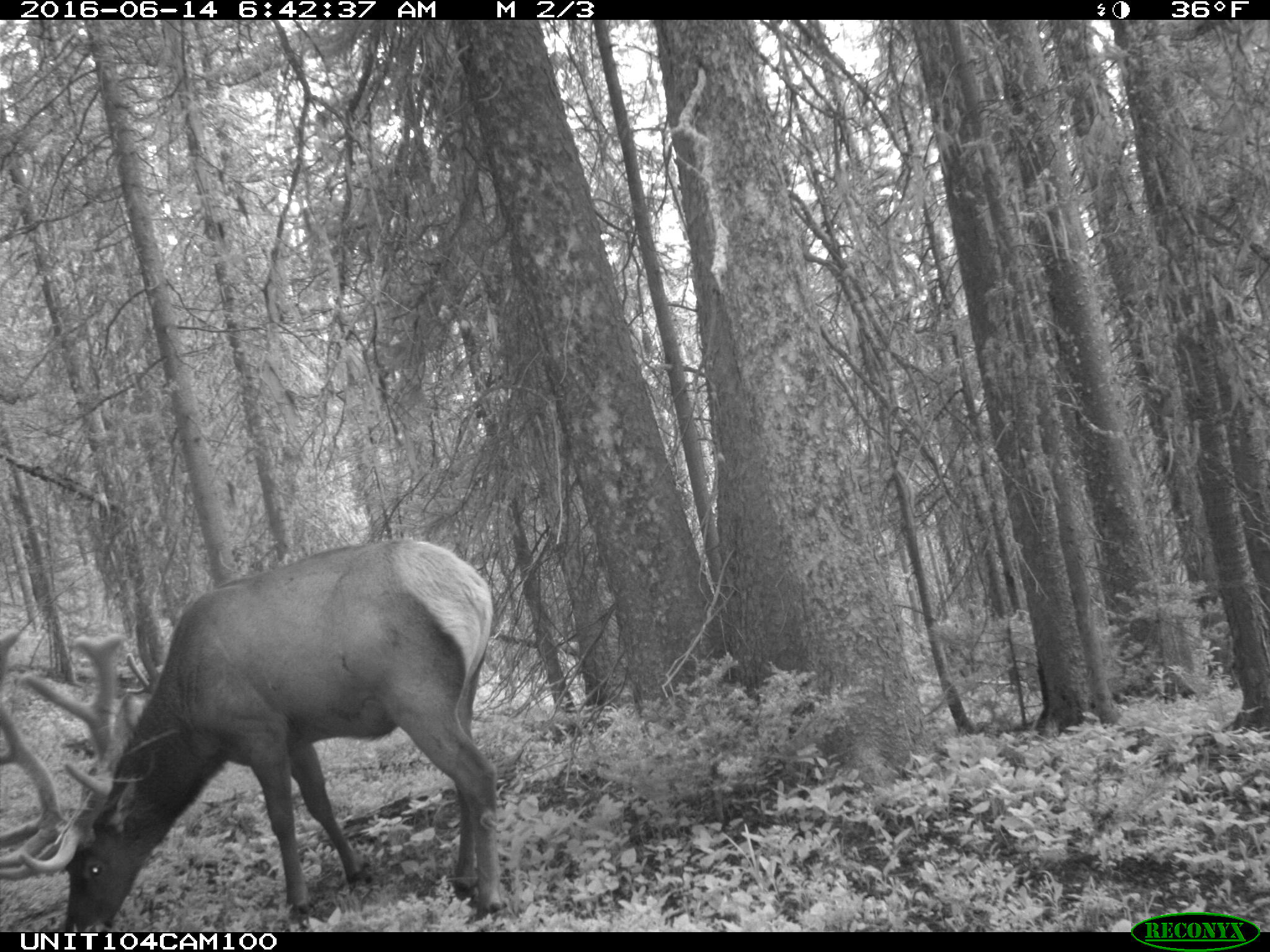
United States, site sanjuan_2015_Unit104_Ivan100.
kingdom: Animalia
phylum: Chordata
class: Mammalia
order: Artiodactyla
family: Cervidae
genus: Cervus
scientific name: Cervus elaphus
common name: red deer